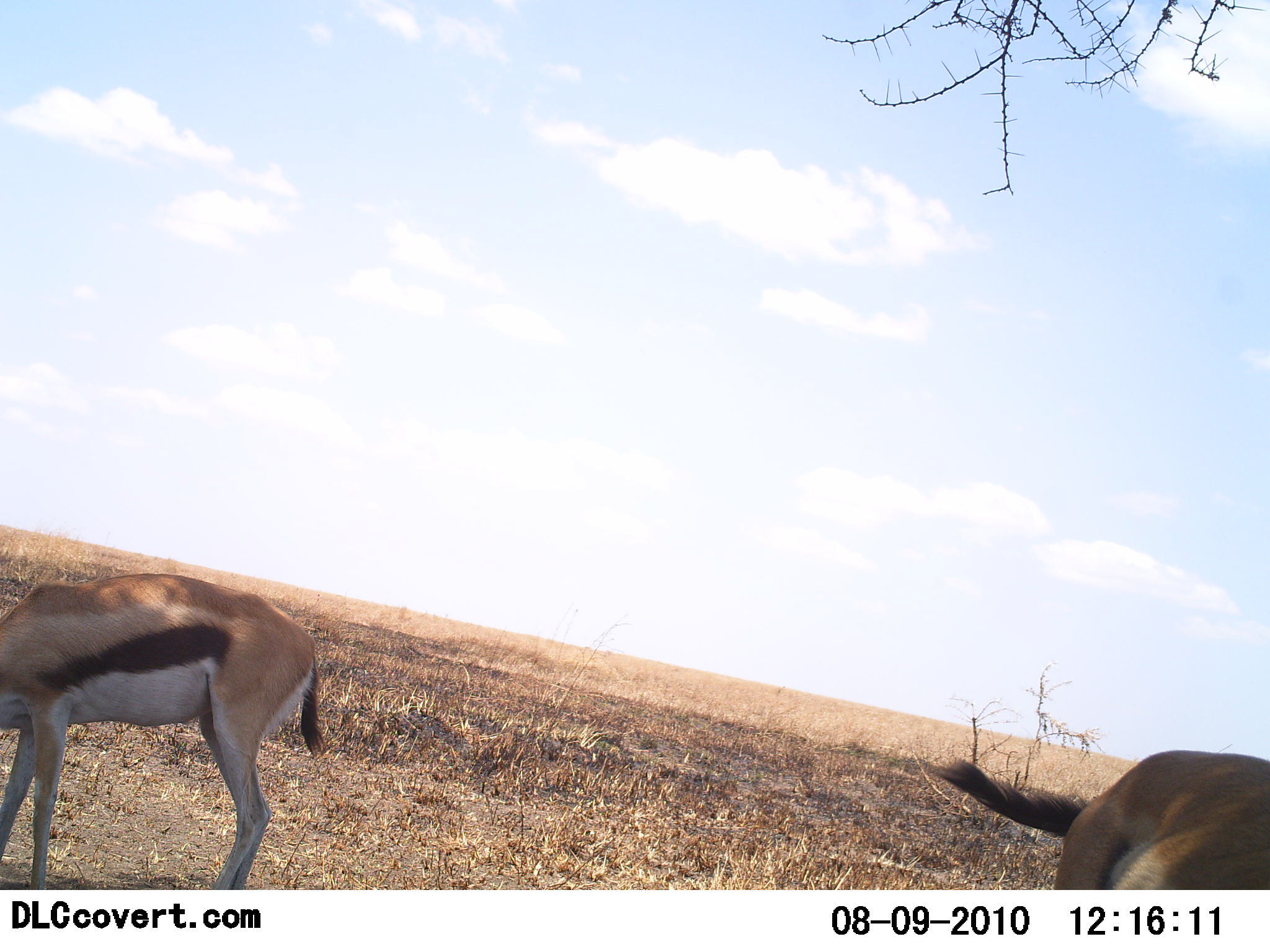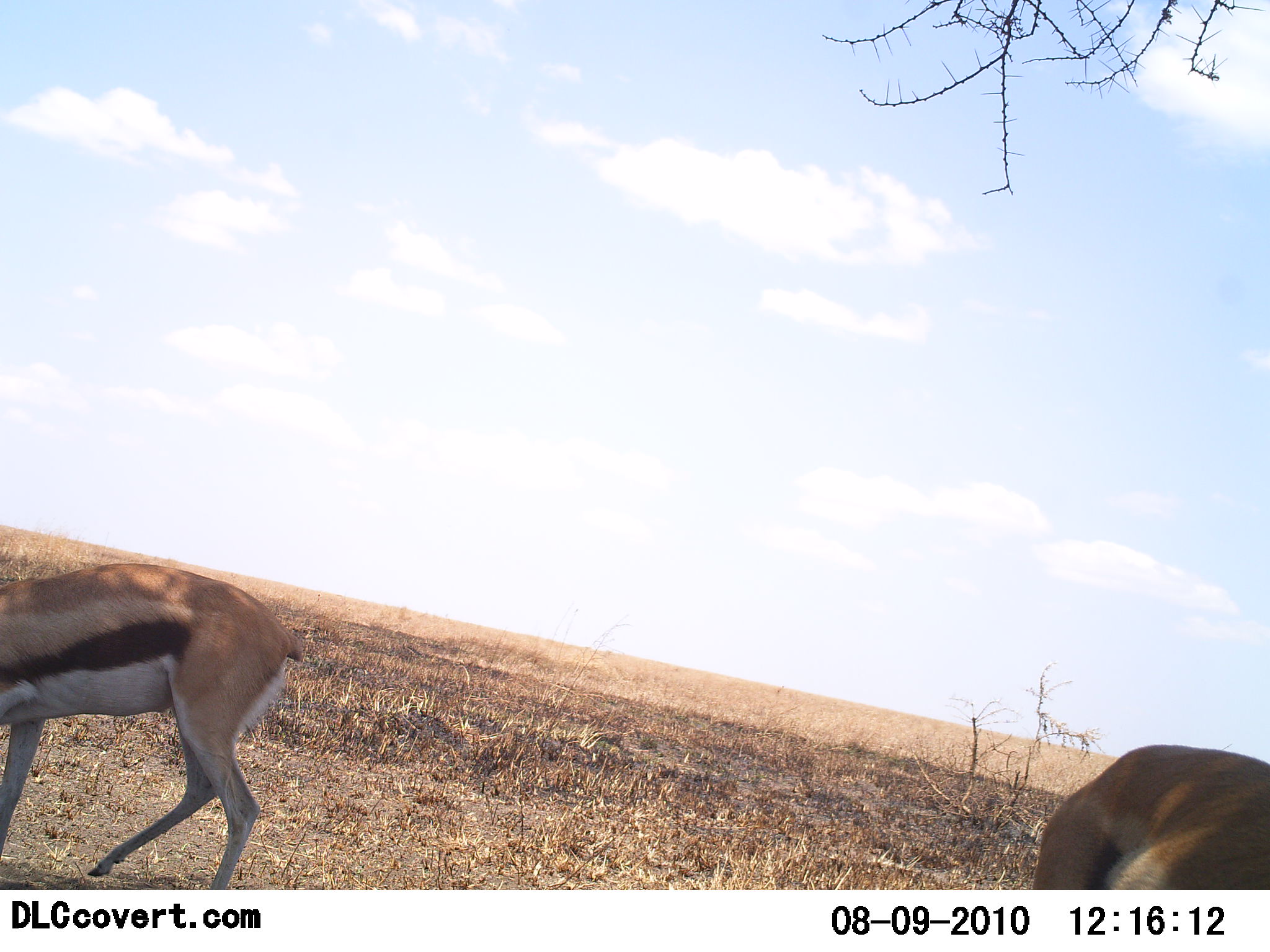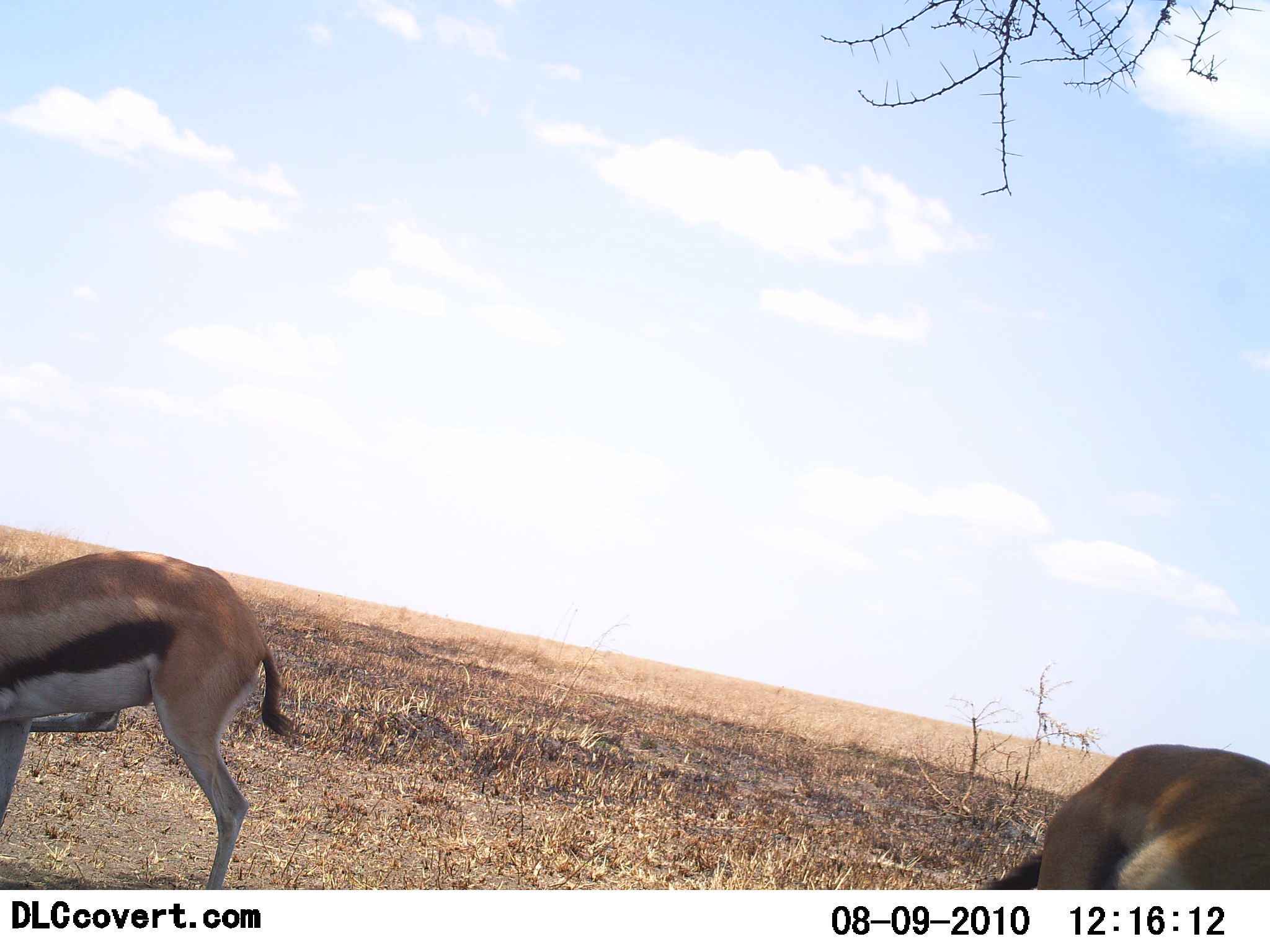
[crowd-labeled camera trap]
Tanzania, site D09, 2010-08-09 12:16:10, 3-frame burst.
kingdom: Animalia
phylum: Chordata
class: Mammalia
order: Artiodactyla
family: Bovidae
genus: Eudorcas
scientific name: Eudorcas thomsonii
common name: thomson's gazelle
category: gazellethomsons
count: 2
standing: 56%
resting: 6%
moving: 19%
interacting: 0%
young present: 0%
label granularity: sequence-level